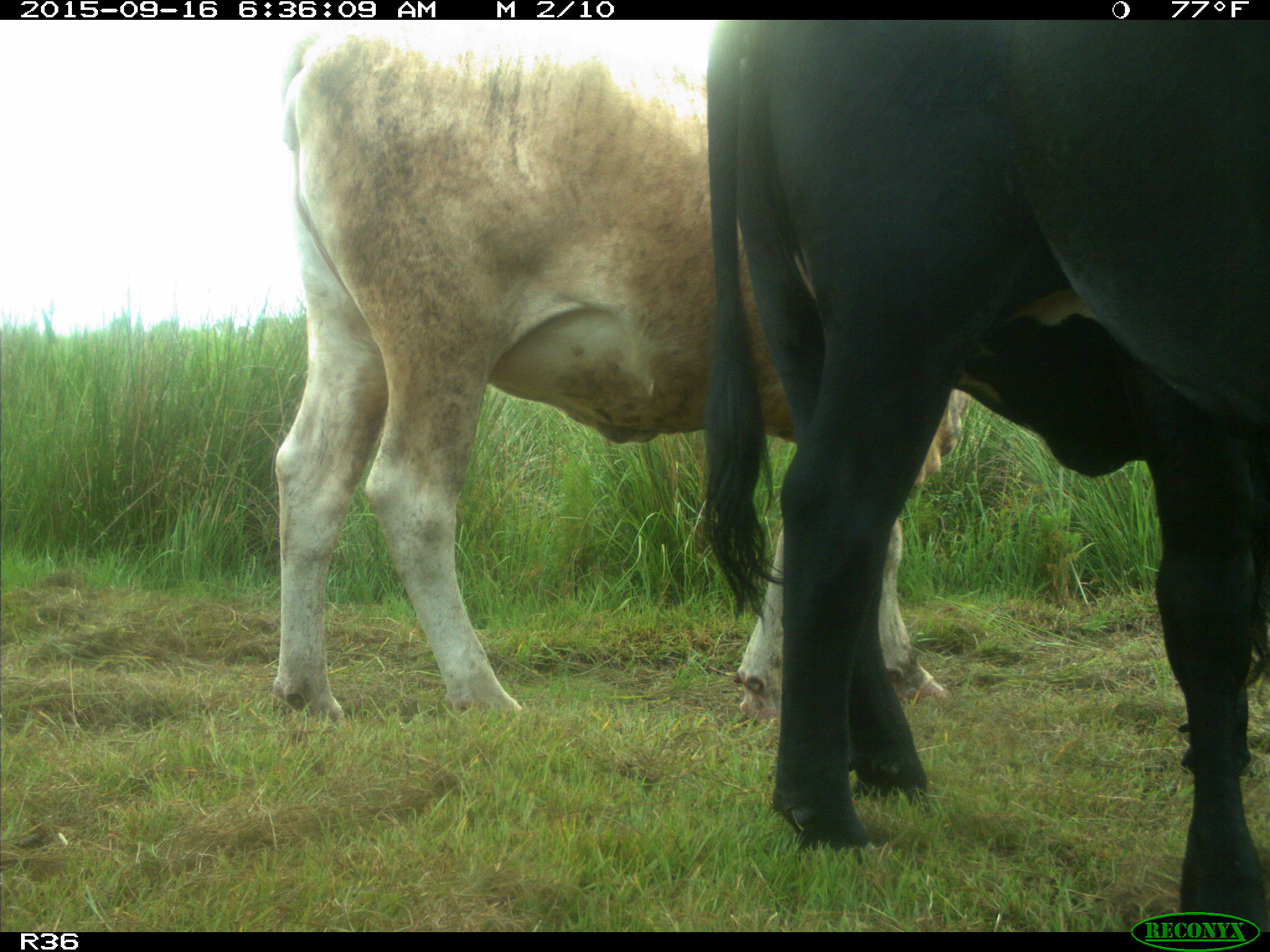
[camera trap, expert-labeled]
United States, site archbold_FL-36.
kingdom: Animalia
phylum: Chordata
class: Mammalia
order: Artiodactyla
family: Bovidae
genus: Bos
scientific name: Bos taurus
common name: domestic cow